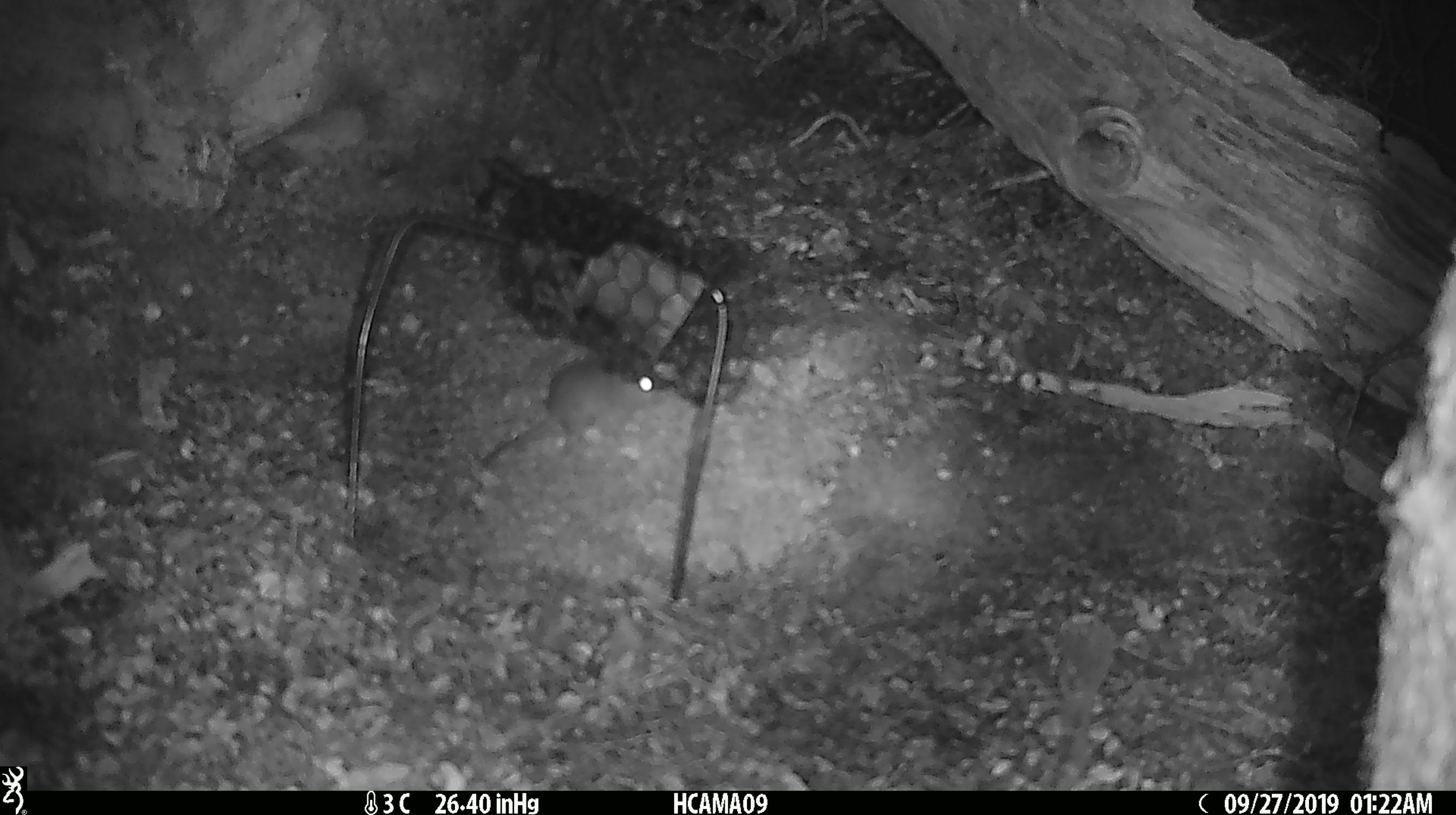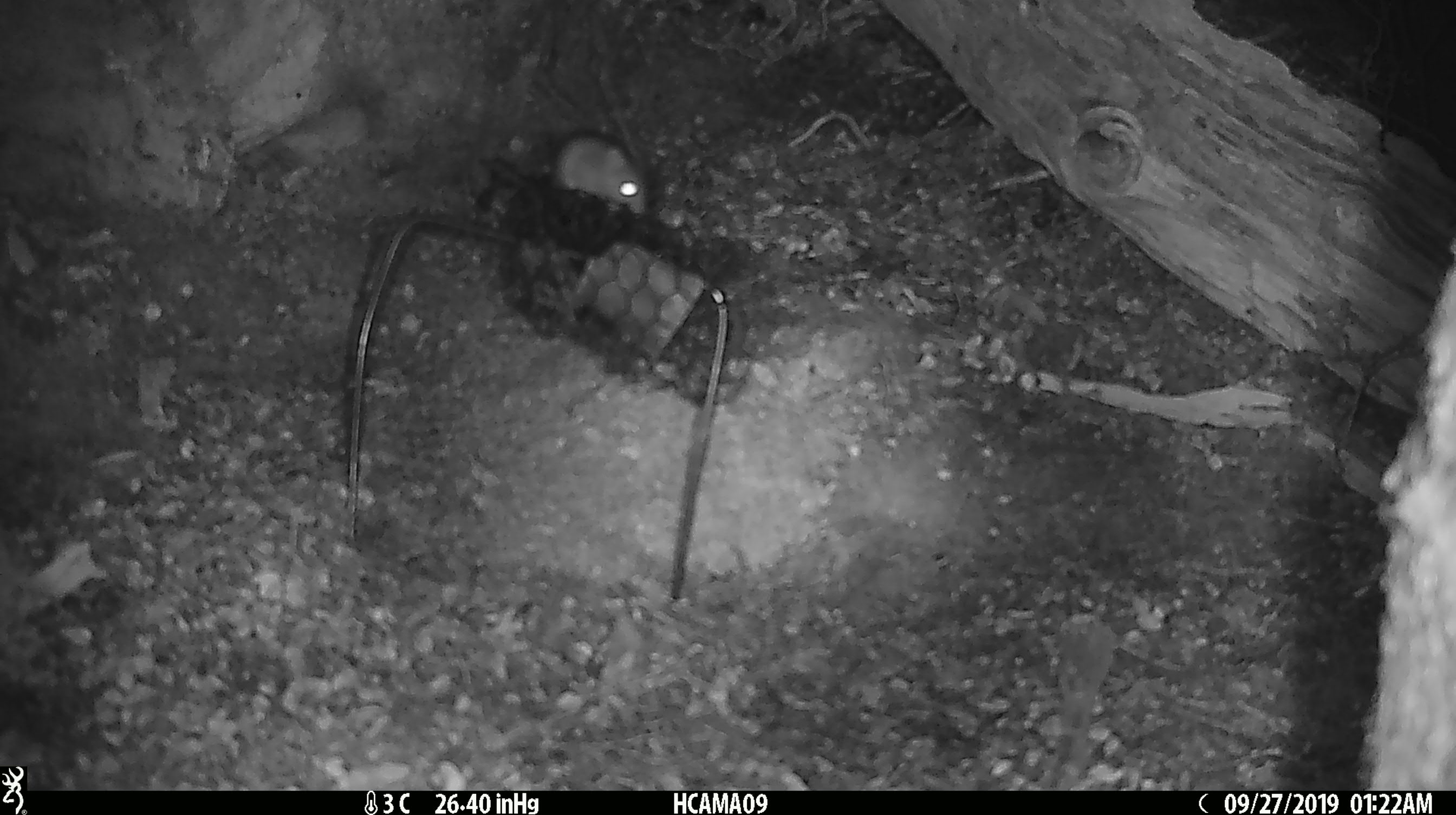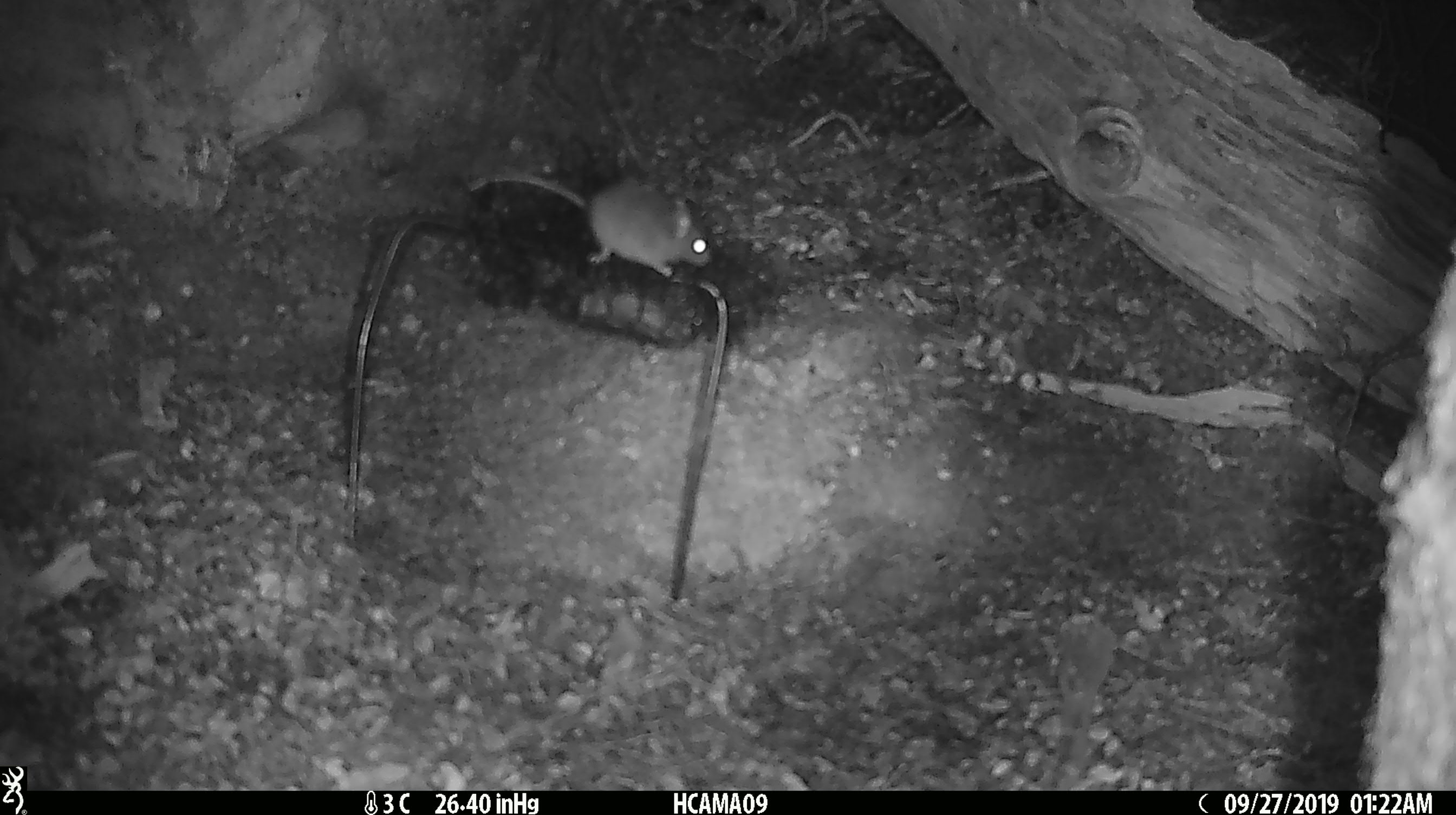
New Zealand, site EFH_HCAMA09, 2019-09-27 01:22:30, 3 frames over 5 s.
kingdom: Animalia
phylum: Chordata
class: Mammalia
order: Rodentia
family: Muridae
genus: Mus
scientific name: Mus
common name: mouse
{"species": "mouse (Mus)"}